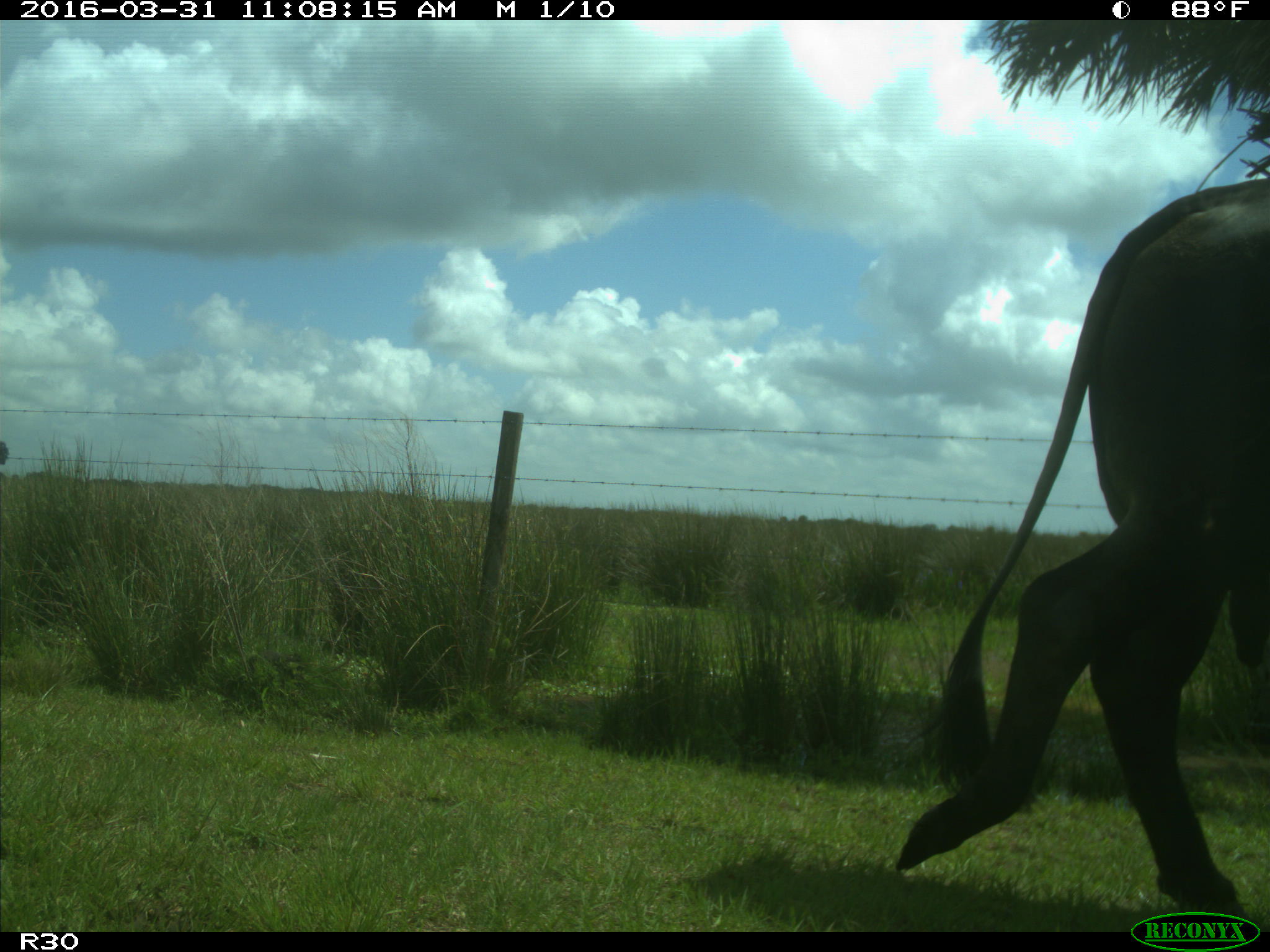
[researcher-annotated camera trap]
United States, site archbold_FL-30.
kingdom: Animalia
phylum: Chordata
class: Mammalia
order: Artiodactyla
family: Bovidae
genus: Bos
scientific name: Bos taurus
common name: domestic cow